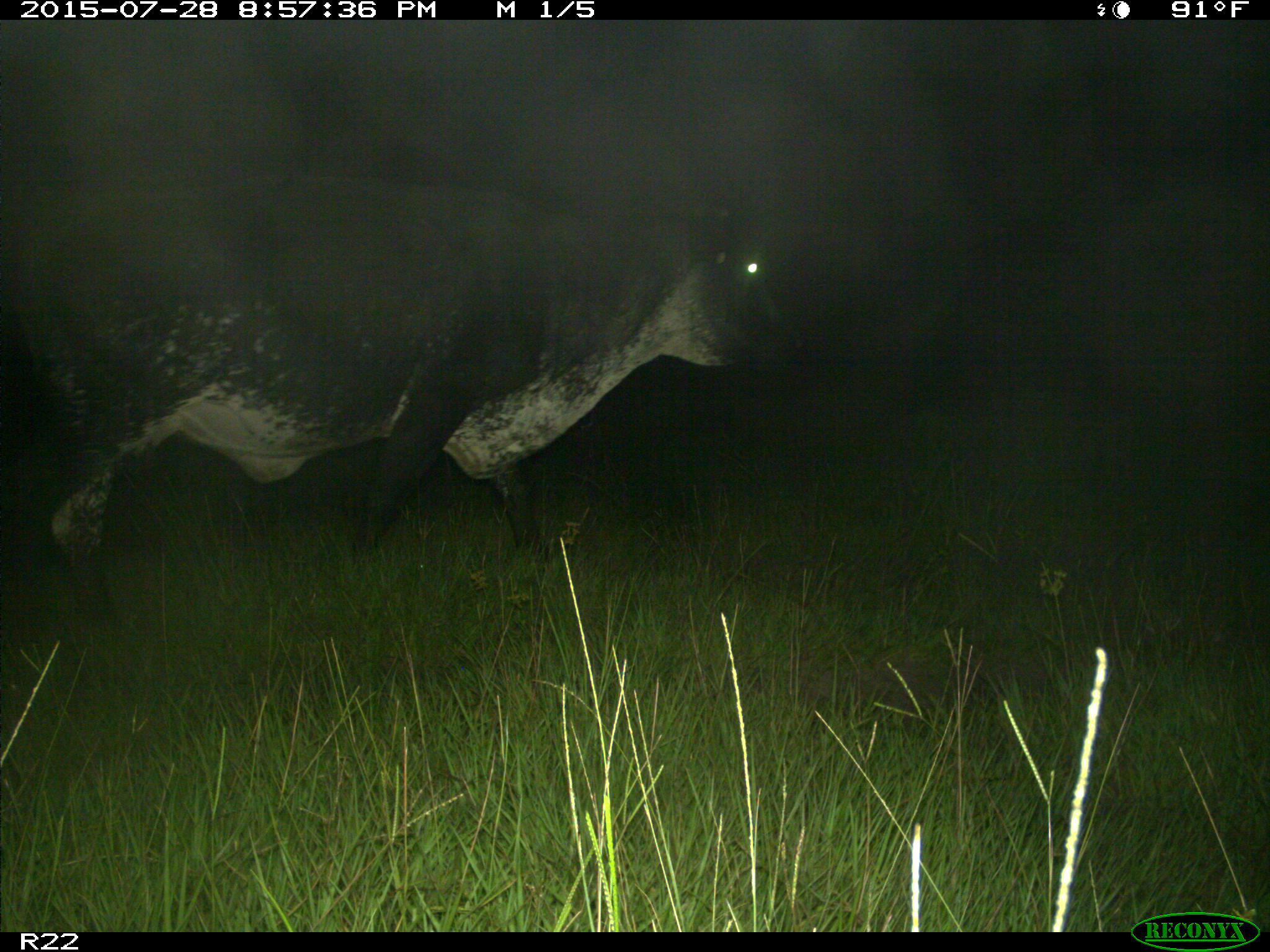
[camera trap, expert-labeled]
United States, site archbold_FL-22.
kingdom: Animalia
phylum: Chordata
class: Mammalia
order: Artiodactyla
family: Bovidae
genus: Bos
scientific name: Bos taurus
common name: domestic cow